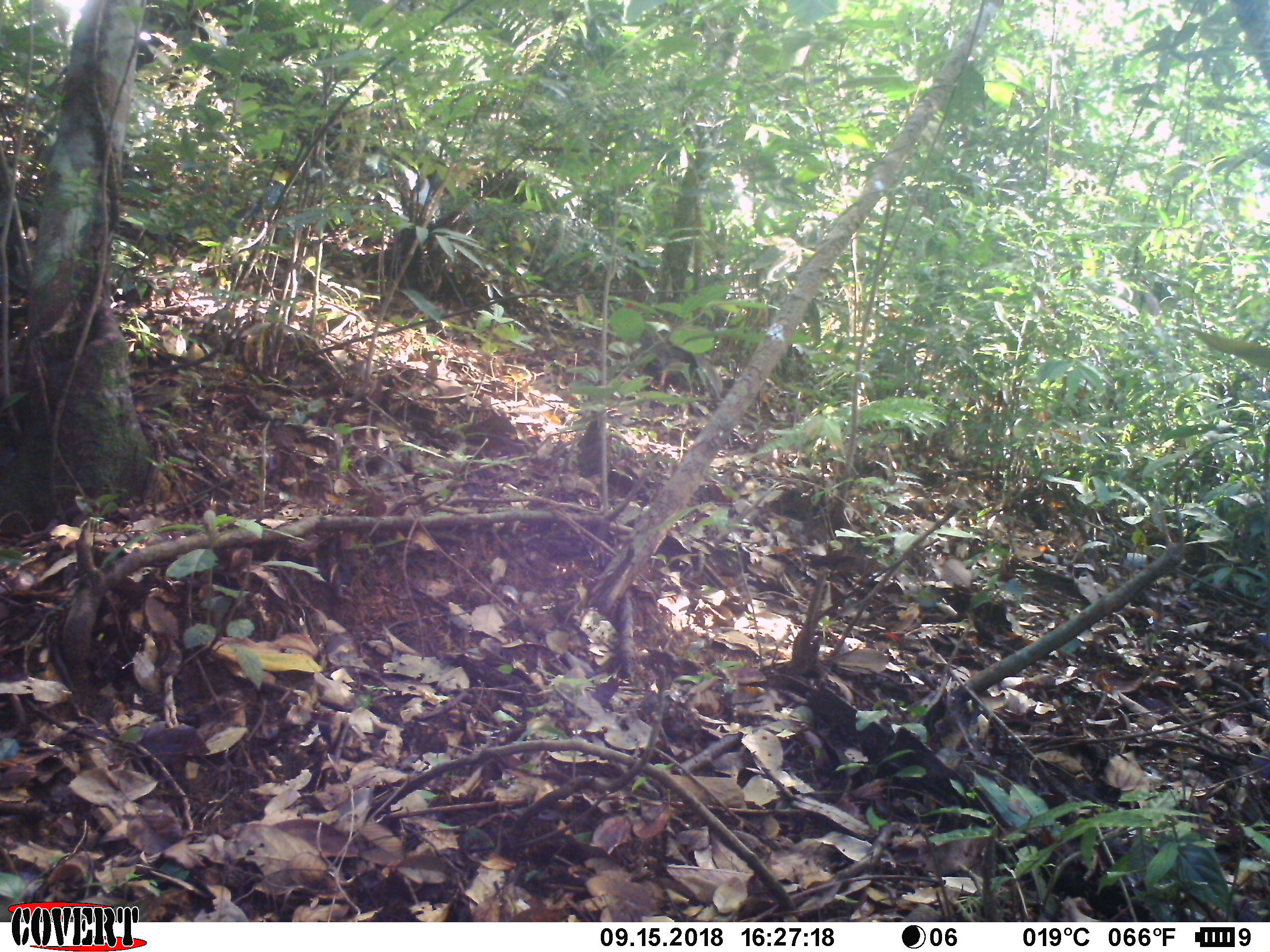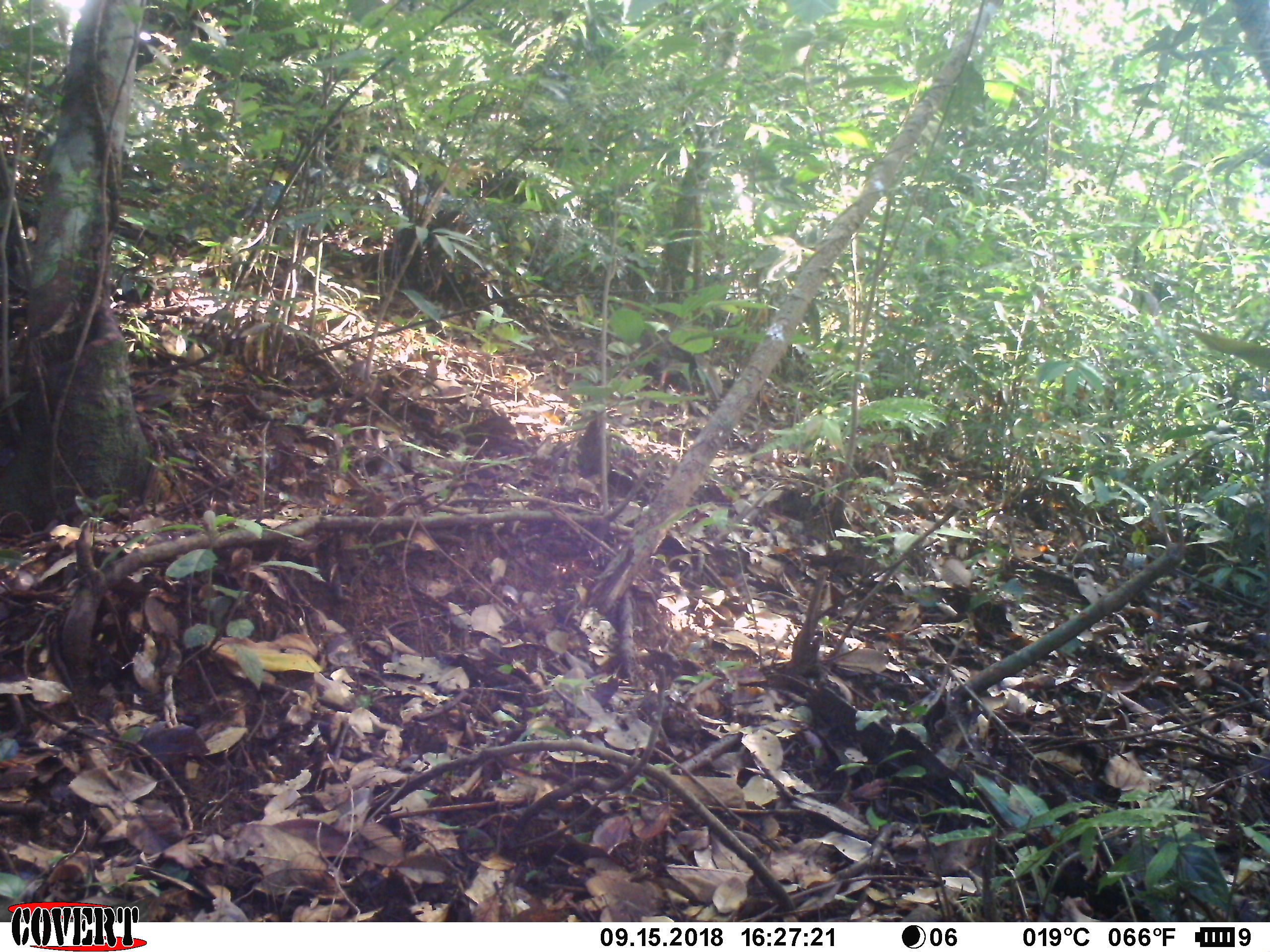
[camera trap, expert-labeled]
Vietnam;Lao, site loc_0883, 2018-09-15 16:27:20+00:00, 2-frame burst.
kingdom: Animalia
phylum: Chordata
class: Aves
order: Galliformes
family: Phasianidae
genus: Lophura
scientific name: Lophura nycthemera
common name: silver pheasant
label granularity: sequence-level